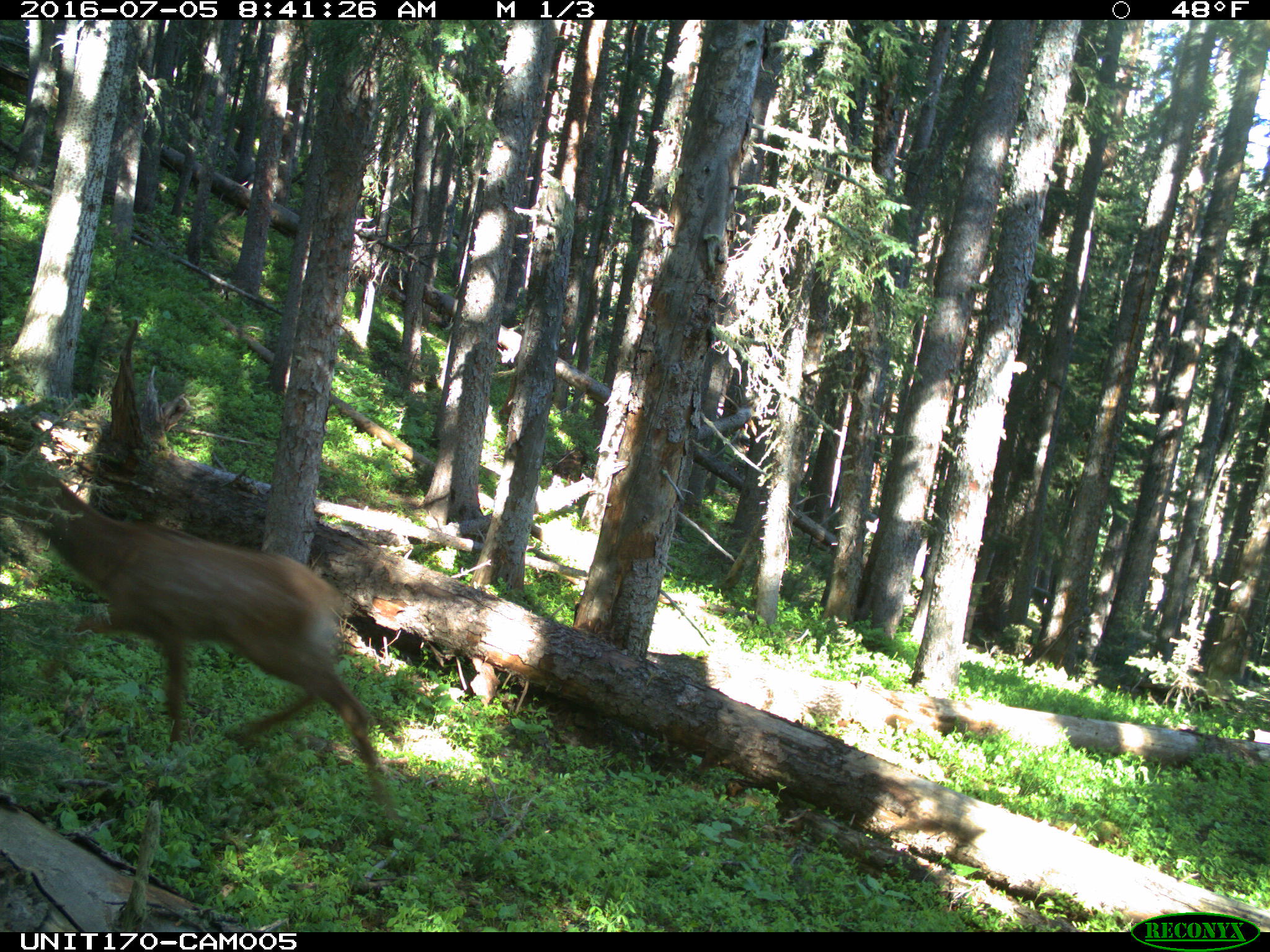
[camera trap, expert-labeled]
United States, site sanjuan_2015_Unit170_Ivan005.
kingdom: Animalia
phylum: Chordata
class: Mammalia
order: Artiodactyla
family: Cervidae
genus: Cervus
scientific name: Cervus elaphus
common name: red deer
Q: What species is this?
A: Cervus elaphus (red deer).